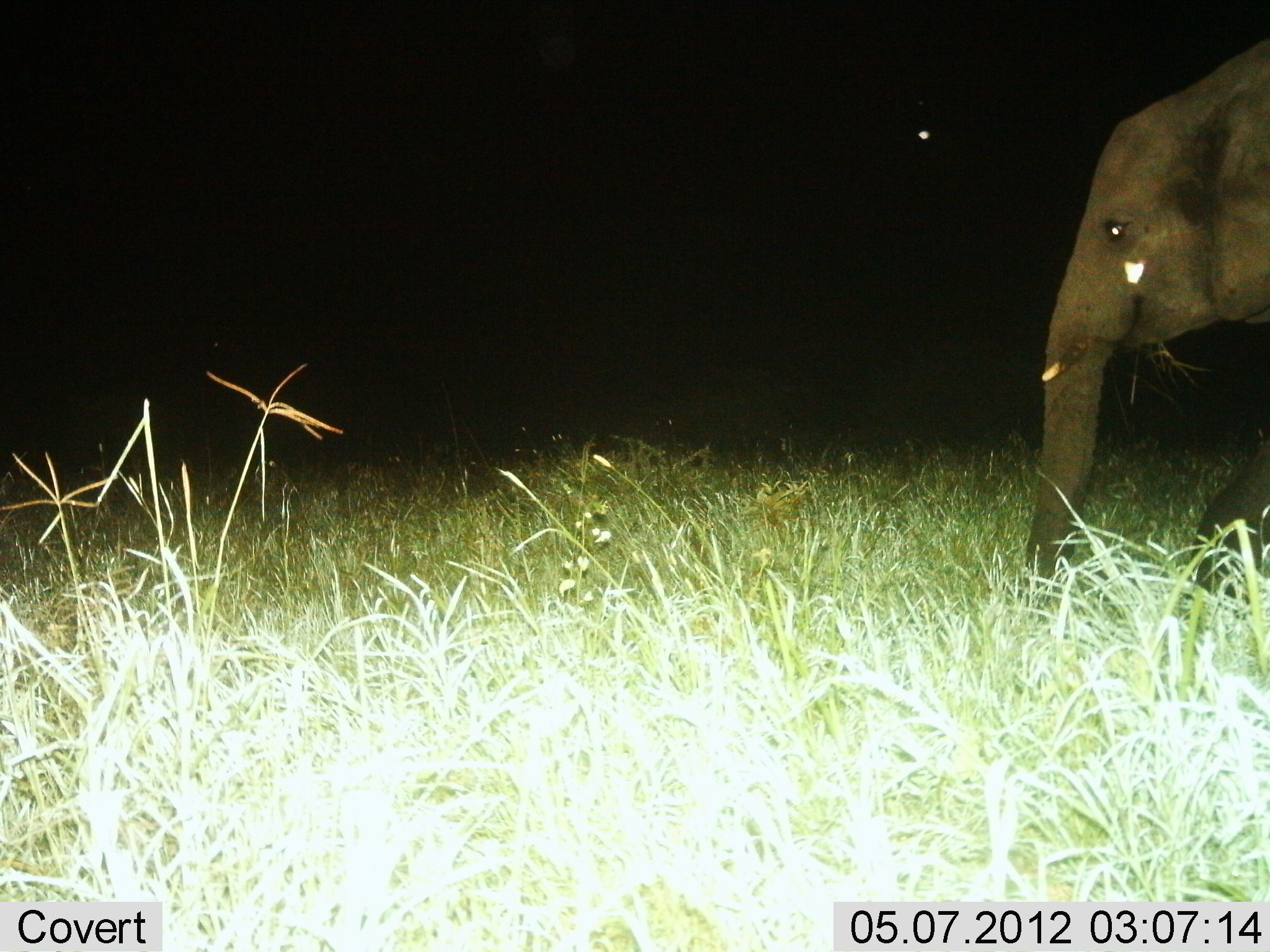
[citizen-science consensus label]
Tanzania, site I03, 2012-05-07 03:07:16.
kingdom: Animalia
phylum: Chordata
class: Mammalia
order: Proboscidea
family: Elephantidae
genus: Loxodonta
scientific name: Loxodonta africana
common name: african bush elephant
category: elephant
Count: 1.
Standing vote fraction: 30%.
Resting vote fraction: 0%.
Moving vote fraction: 50%.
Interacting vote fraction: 0%.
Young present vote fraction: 0%.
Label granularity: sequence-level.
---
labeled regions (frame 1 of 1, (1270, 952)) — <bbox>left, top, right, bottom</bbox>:
animal: <bbox>1026, 37, 1270, 612</bbox>